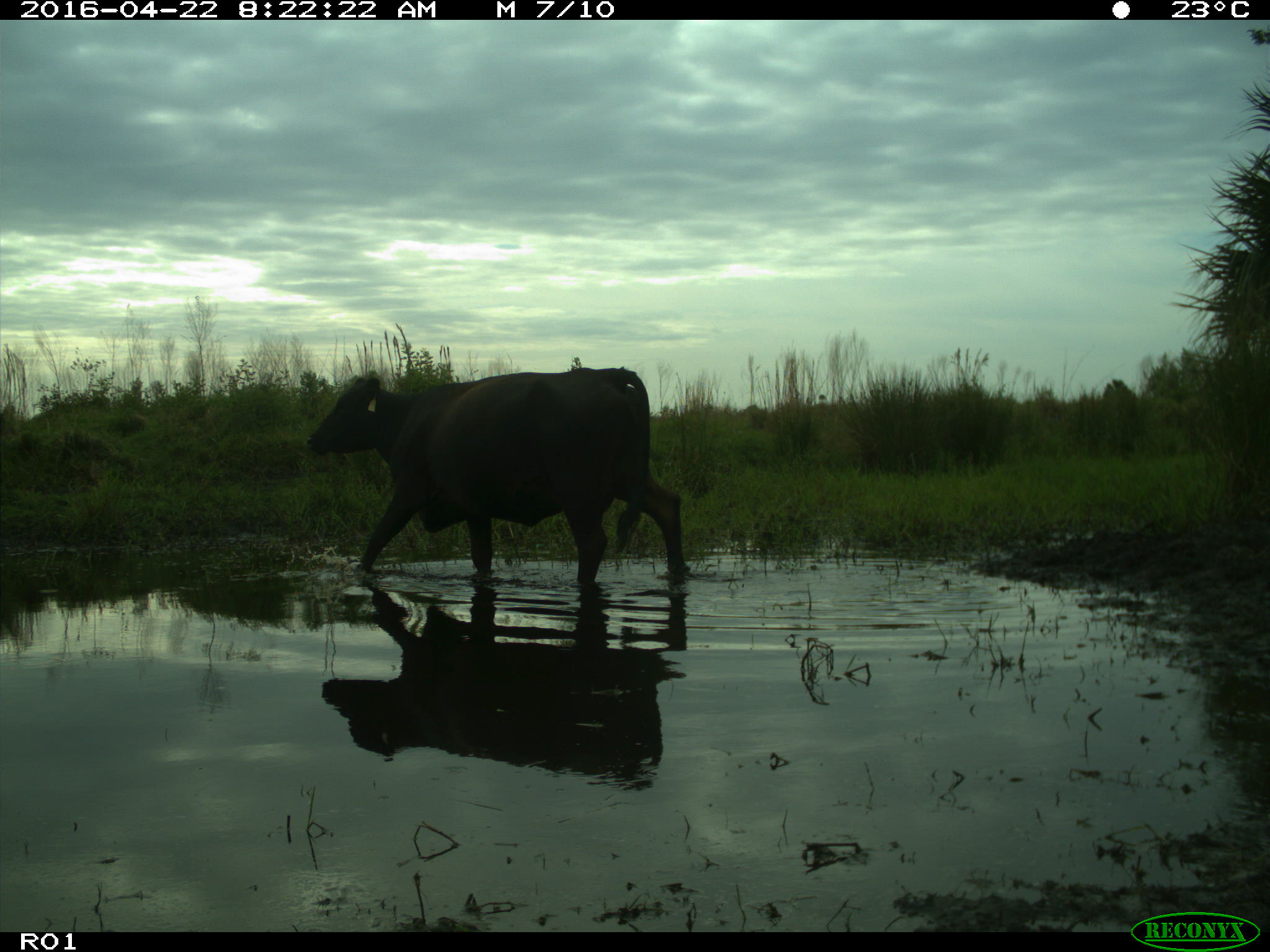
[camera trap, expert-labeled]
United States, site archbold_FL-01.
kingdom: Animalia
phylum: Chordata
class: Mammalia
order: Artiodactyla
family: Bovidae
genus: Bos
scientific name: Bos taurus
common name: domestic cow